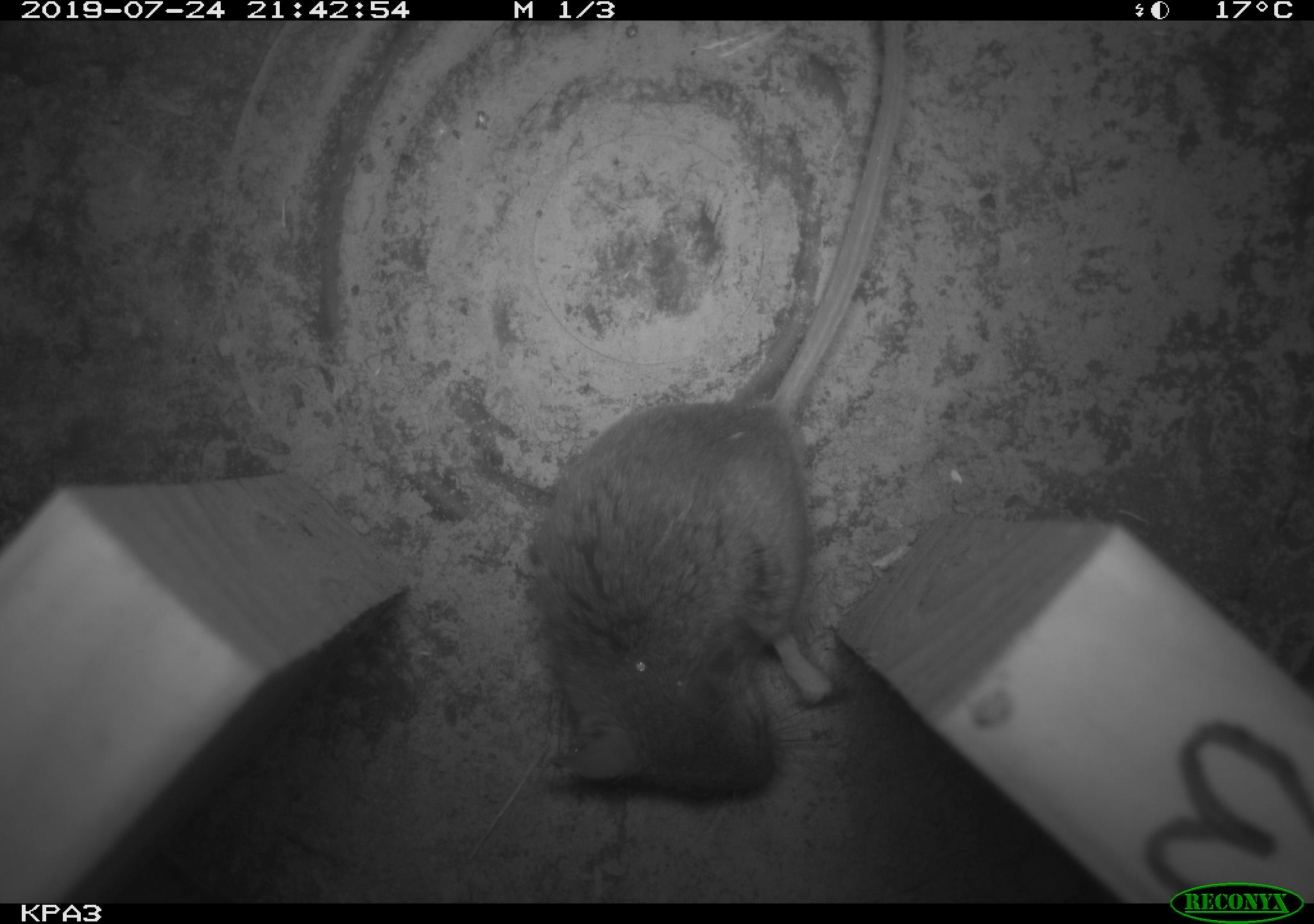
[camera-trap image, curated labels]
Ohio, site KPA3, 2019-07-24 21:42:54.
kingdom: Animalia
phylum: Chordata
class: Mammalia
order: Rodentia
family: Cricetidae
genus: Peromyscus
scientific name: Peromyscus leucopus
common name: white-footed mouse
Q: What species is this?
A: White-footed mouse (Peromyscus leucopus).